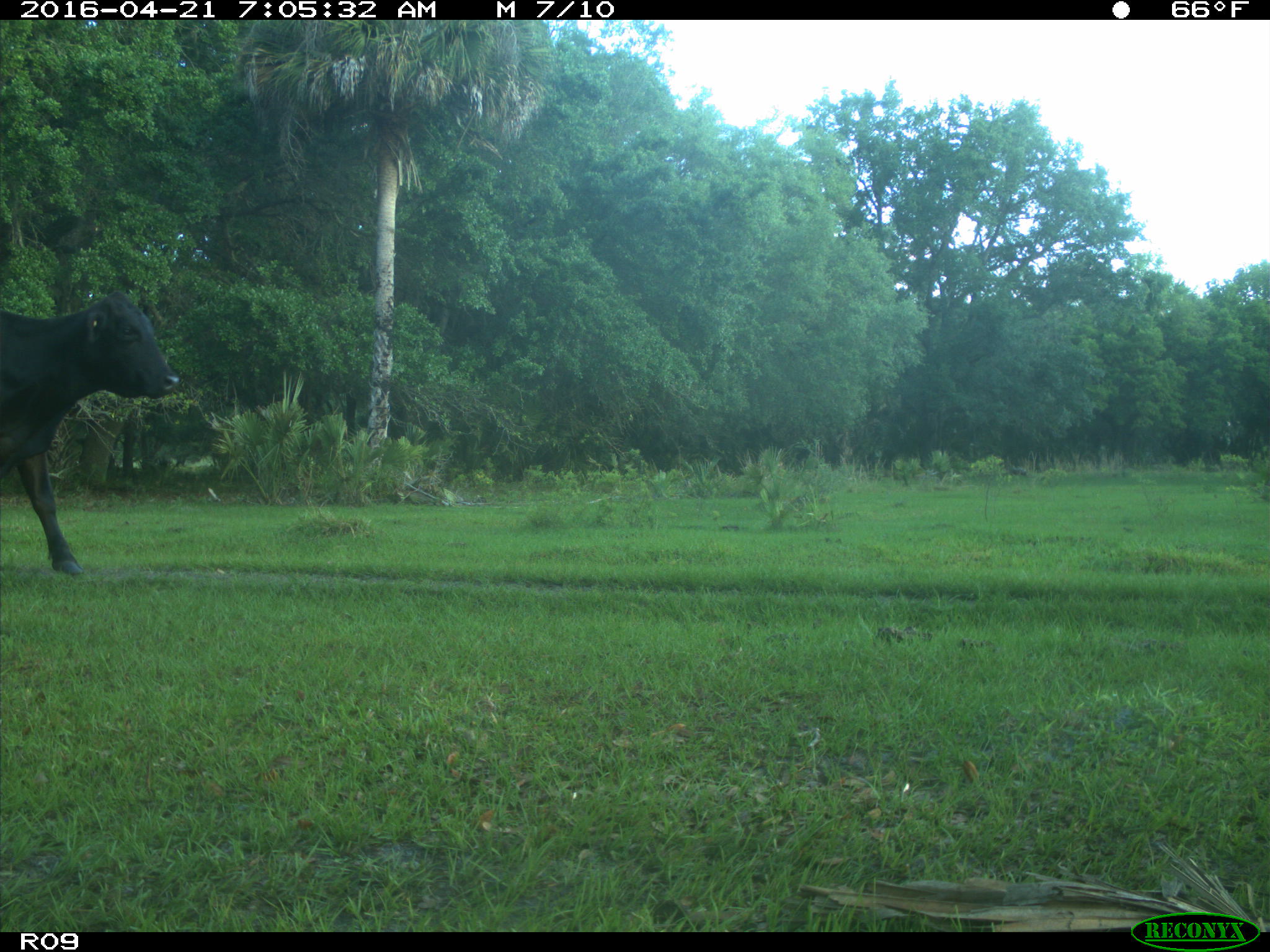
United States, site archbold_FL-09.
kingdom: Animalia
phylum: Chordata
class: Mammalia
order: Artiodactyla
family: Bovidae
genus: Bos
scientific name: Bos taurus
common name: domestic cow